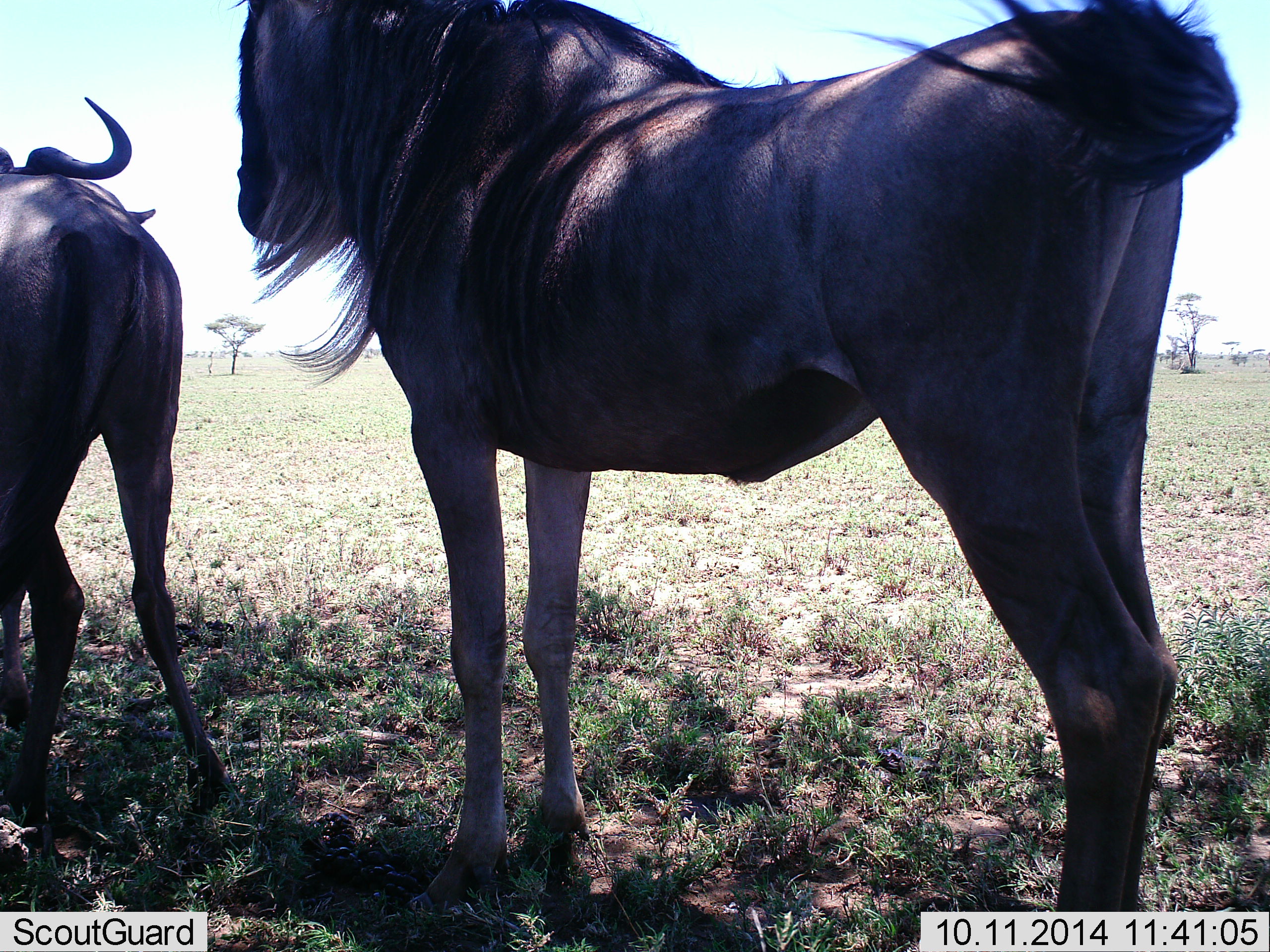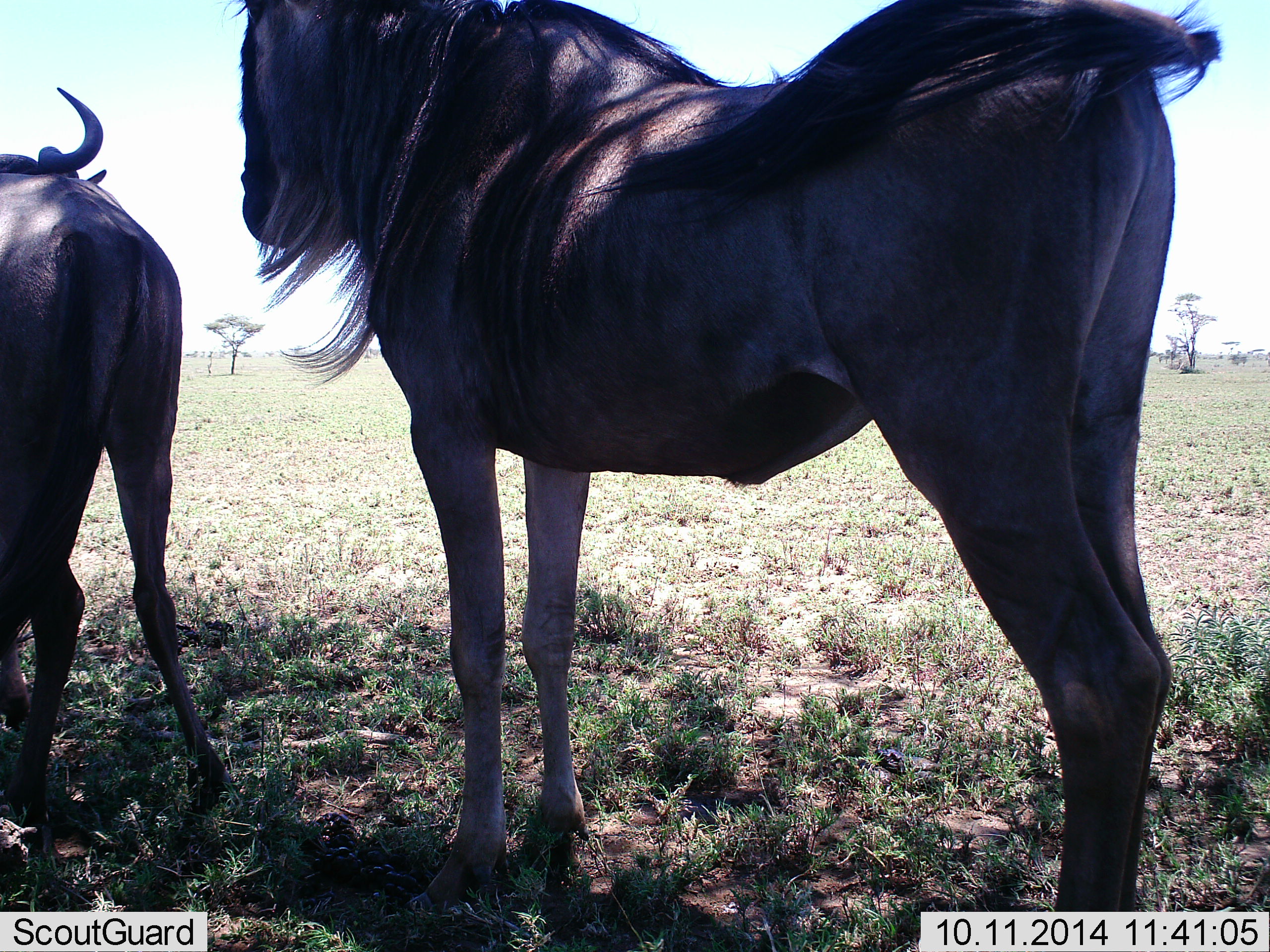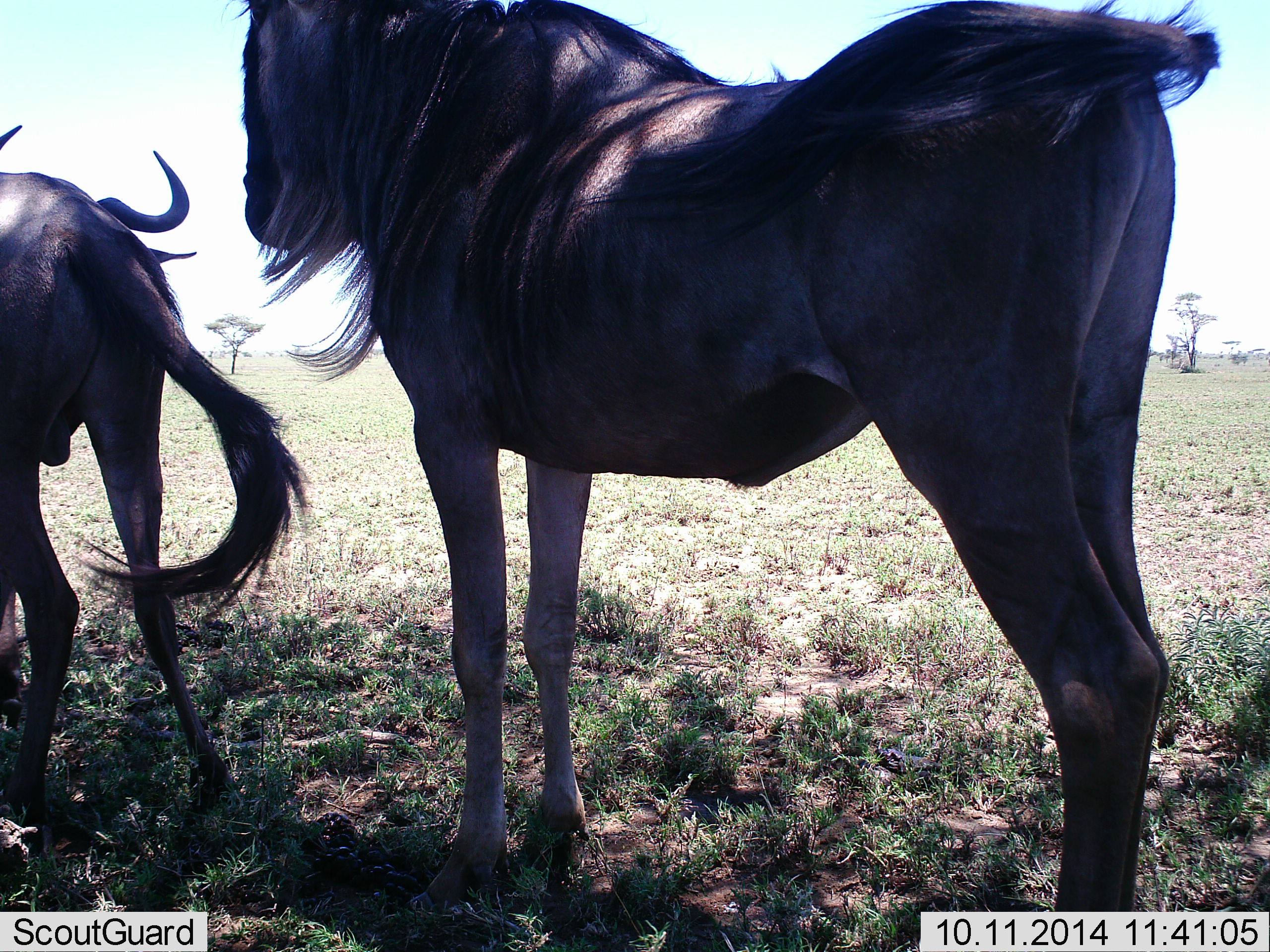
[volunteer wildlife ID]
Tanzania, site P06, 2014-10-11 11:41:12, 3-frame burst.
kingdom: Animalia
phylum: Chordata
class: Mammalia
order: Artiodactyla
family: Bovidae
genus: Connochaetes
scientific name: Connochaetes taurinus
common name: blue wildebeest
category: wildebeest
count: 2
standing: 100%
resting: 0%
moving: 0%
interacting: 0%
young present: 0%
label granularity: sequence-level